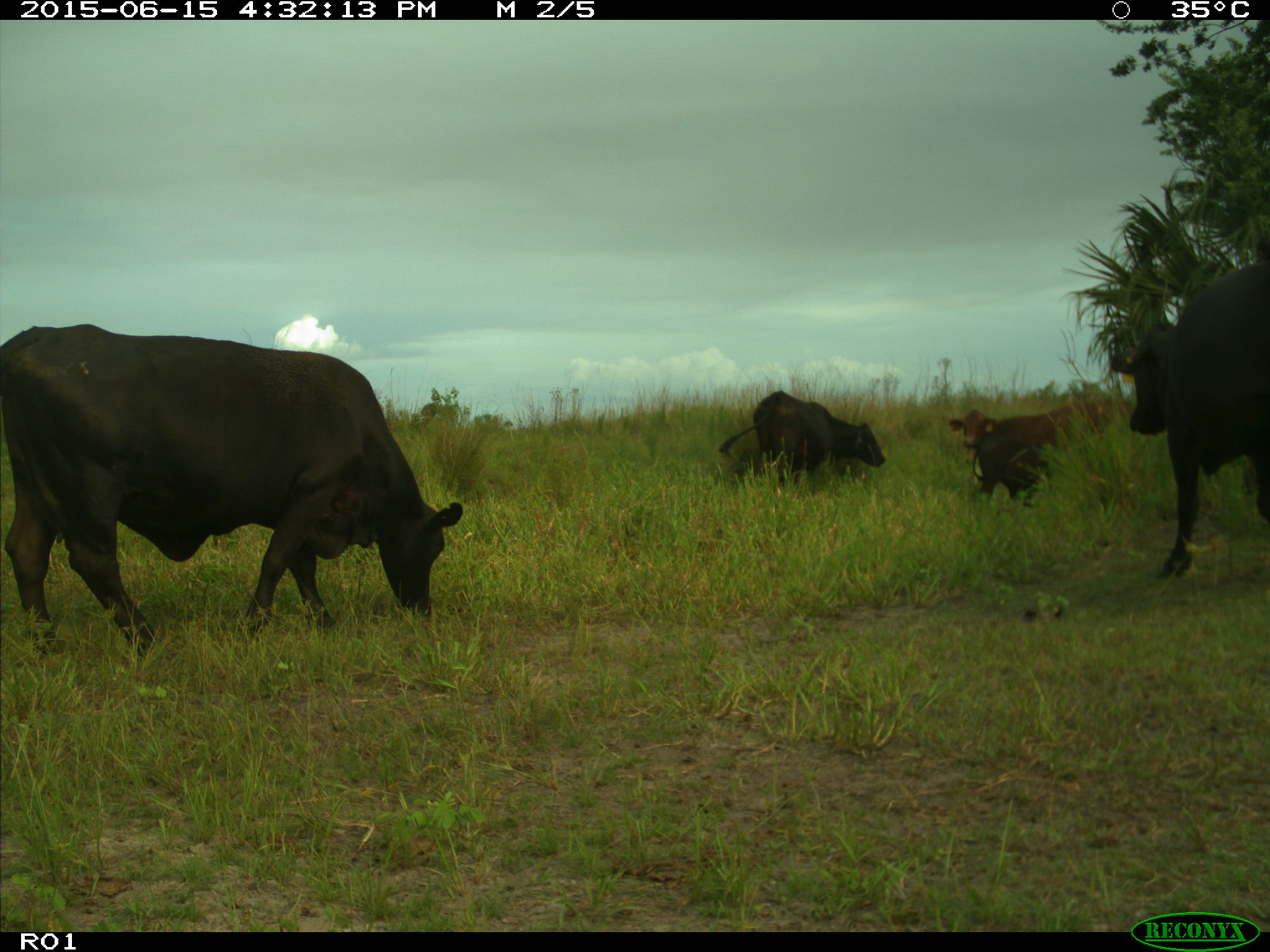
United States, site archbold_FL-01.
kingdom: Animalia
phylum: Chordata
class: Mammalia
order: Artiodactyla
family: Bovidae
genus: Bos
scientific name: Bos taurus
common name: domestic cow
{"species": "Bos taurus (domestic cow)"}